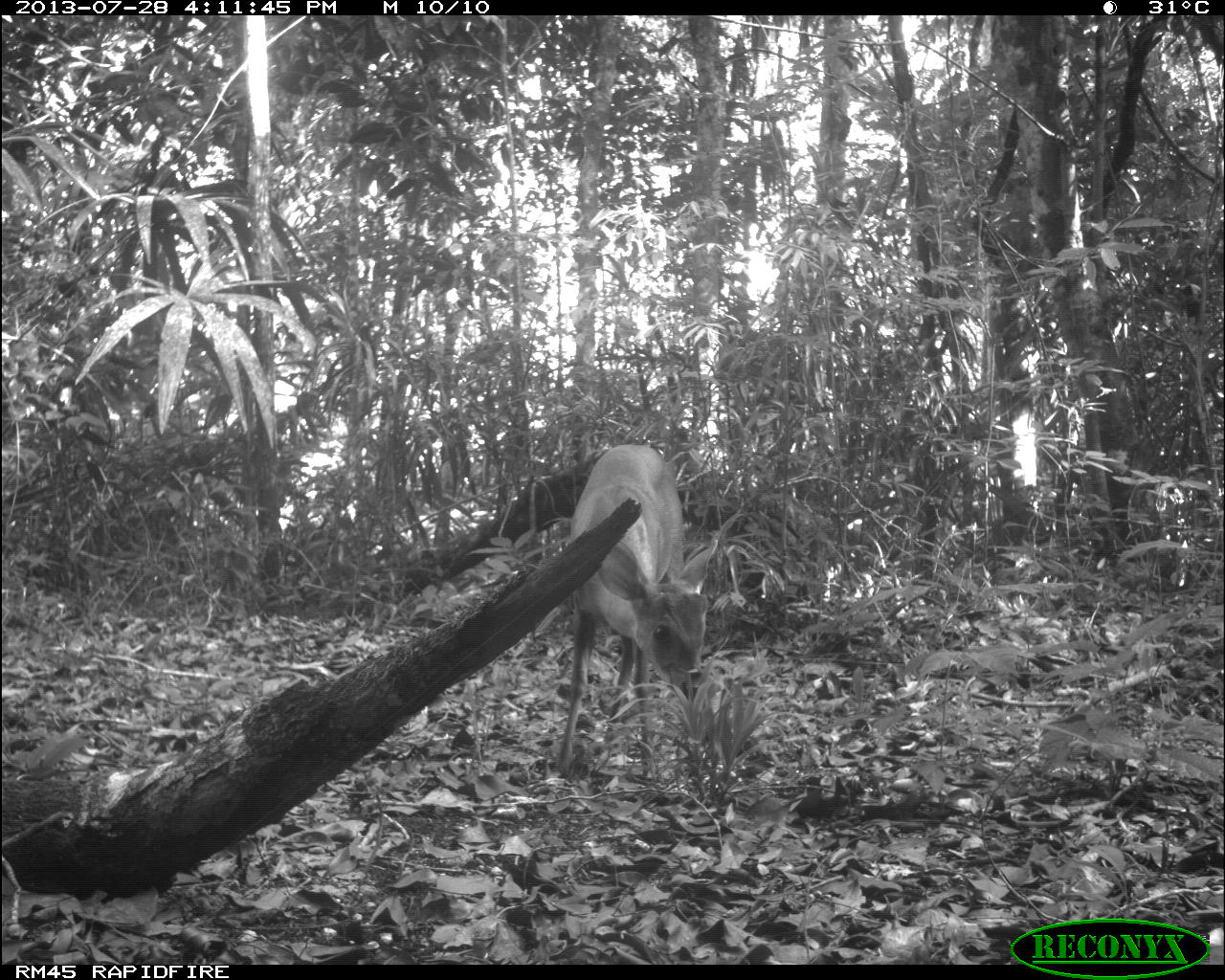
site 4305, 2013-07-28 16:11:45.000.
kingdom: Animalia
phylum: Chordata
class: Mammalia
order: Artiodactyla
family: Cervidae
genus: Mazama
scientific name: Mazama temama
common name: central american red brocket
Mazama temama (central american red brocket), count 1, sex male.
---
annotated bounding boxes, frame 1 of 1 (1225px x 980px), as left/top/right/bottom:
mazama temama: 558/444/718/775